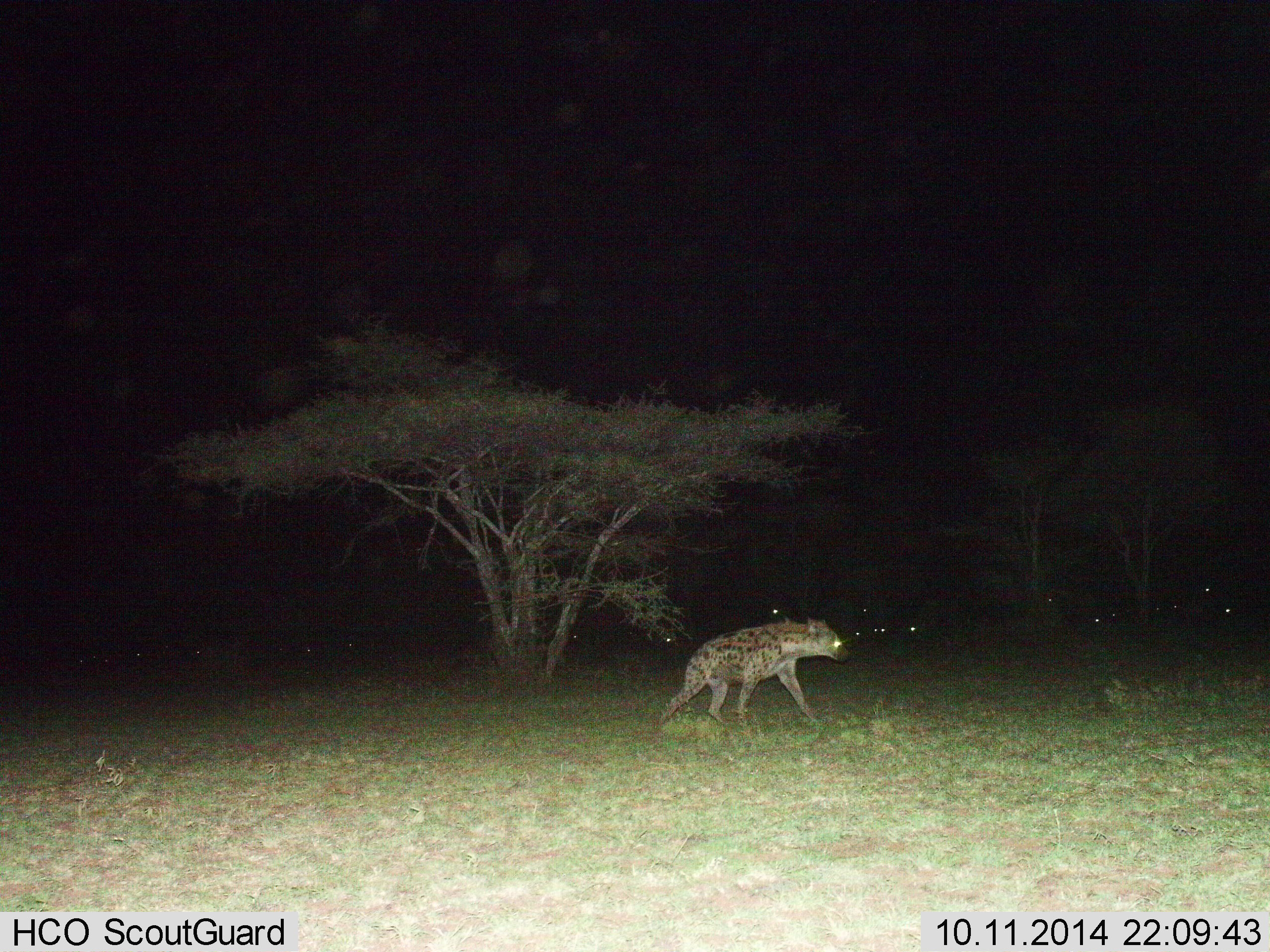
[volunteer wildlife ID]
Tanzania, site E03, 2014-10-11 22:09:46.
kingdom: Animalia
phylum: Chordata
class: Mammalia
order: Carnivora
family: Hyaenidae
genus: Crocuta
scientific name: Crocuta crocuta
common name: spotted hyena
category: hyenaspotted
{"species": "hyenaspotted (spotted hyena) (Crocuta crocuta)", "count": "1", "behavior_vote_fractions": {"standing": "14%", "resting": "0%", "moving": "86%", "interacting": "0%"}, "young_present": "0%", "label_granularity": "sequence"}